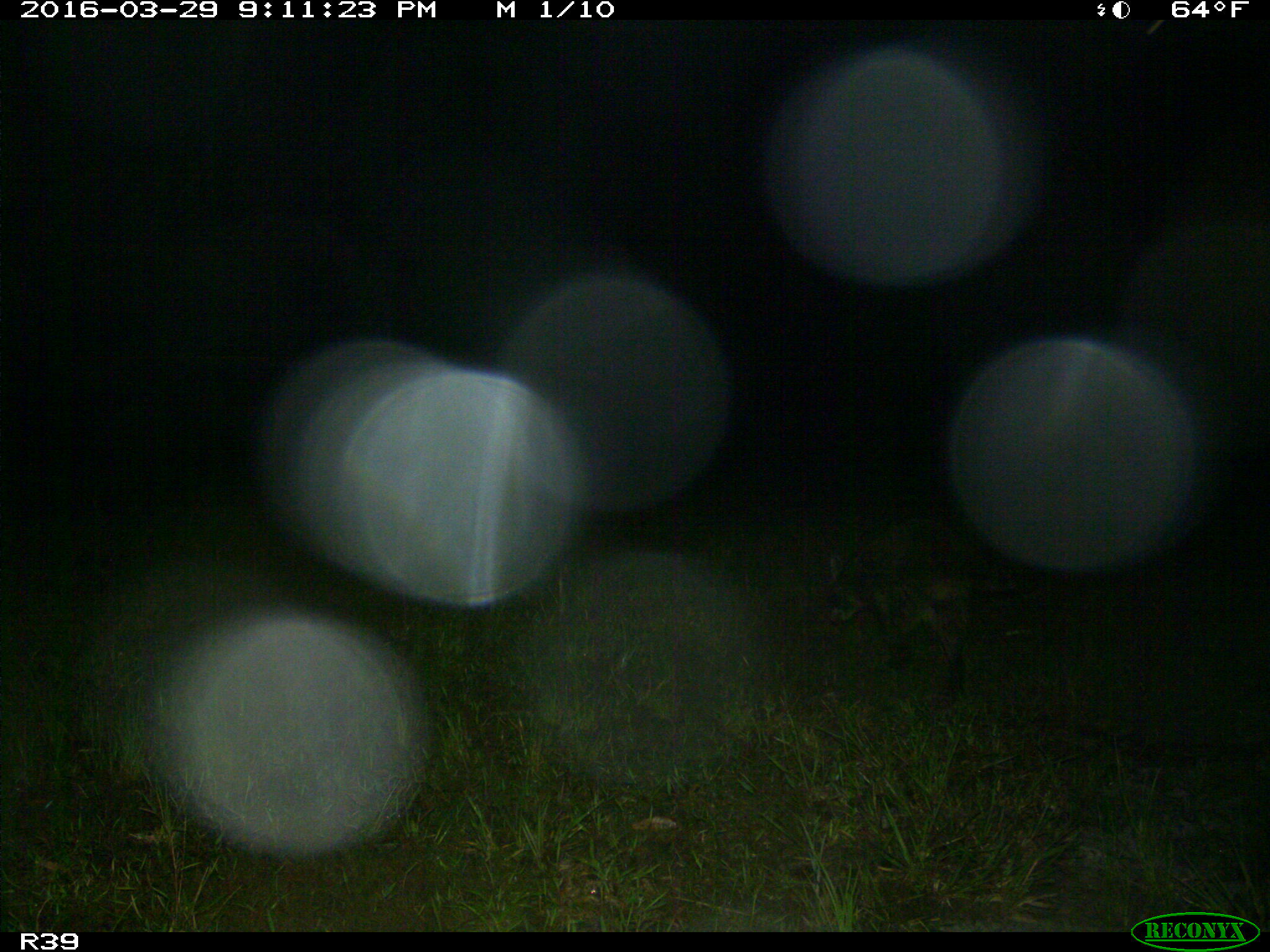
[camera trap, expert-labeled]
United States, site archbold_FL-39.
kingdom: Animalia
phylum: Chordata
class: Mammalia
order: Carnivora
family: Procyonidae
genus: Procyon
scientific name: Procyon lotor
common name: common raccoon